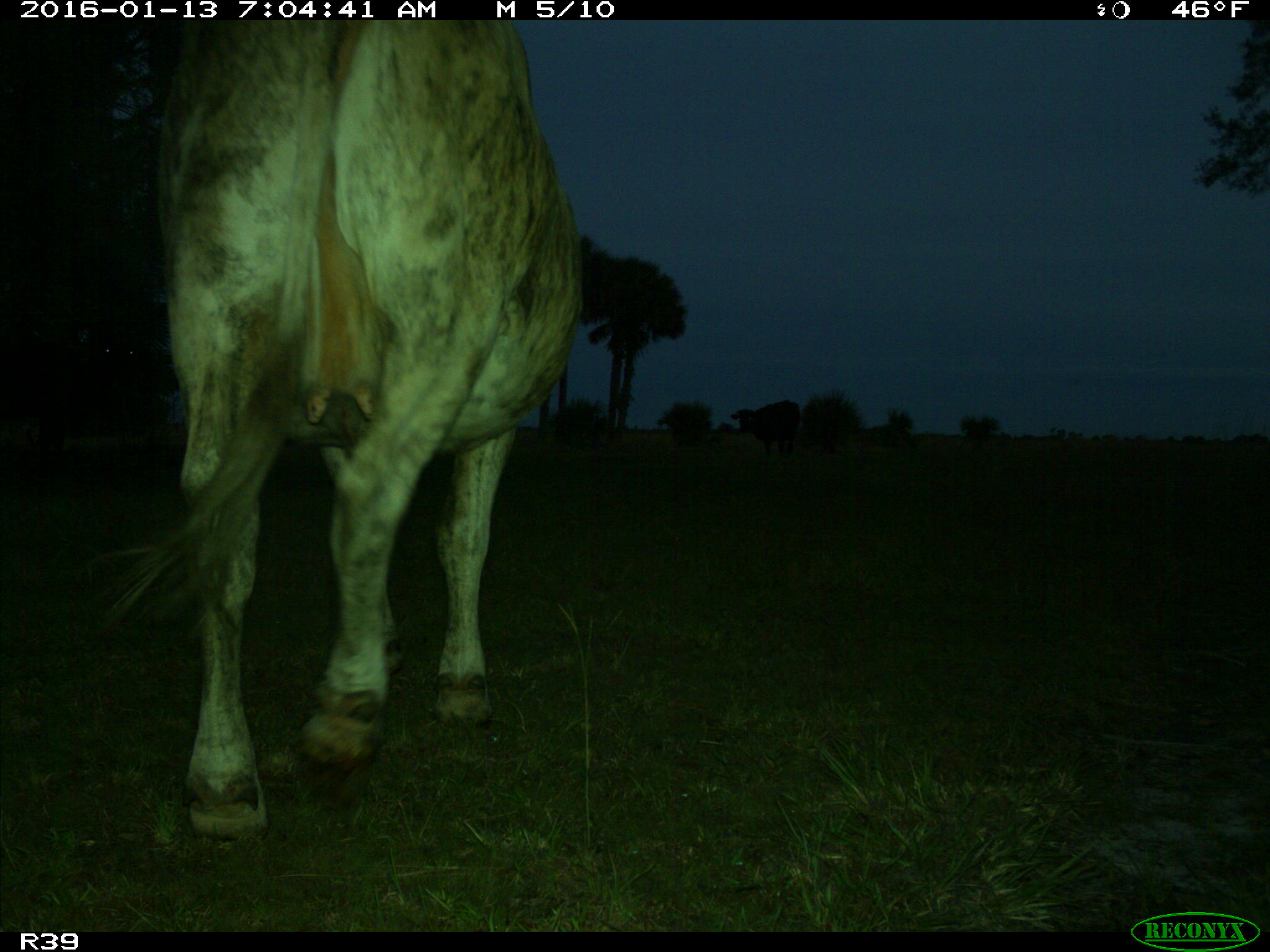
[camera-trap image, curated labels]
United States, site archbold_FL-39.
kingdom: Animalia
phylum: Chordata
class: Mammalia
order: Artiodactyla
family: Bovidae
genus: Bos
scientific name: Bos taurus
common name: domestic cow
Bos taurus (domestic cow).